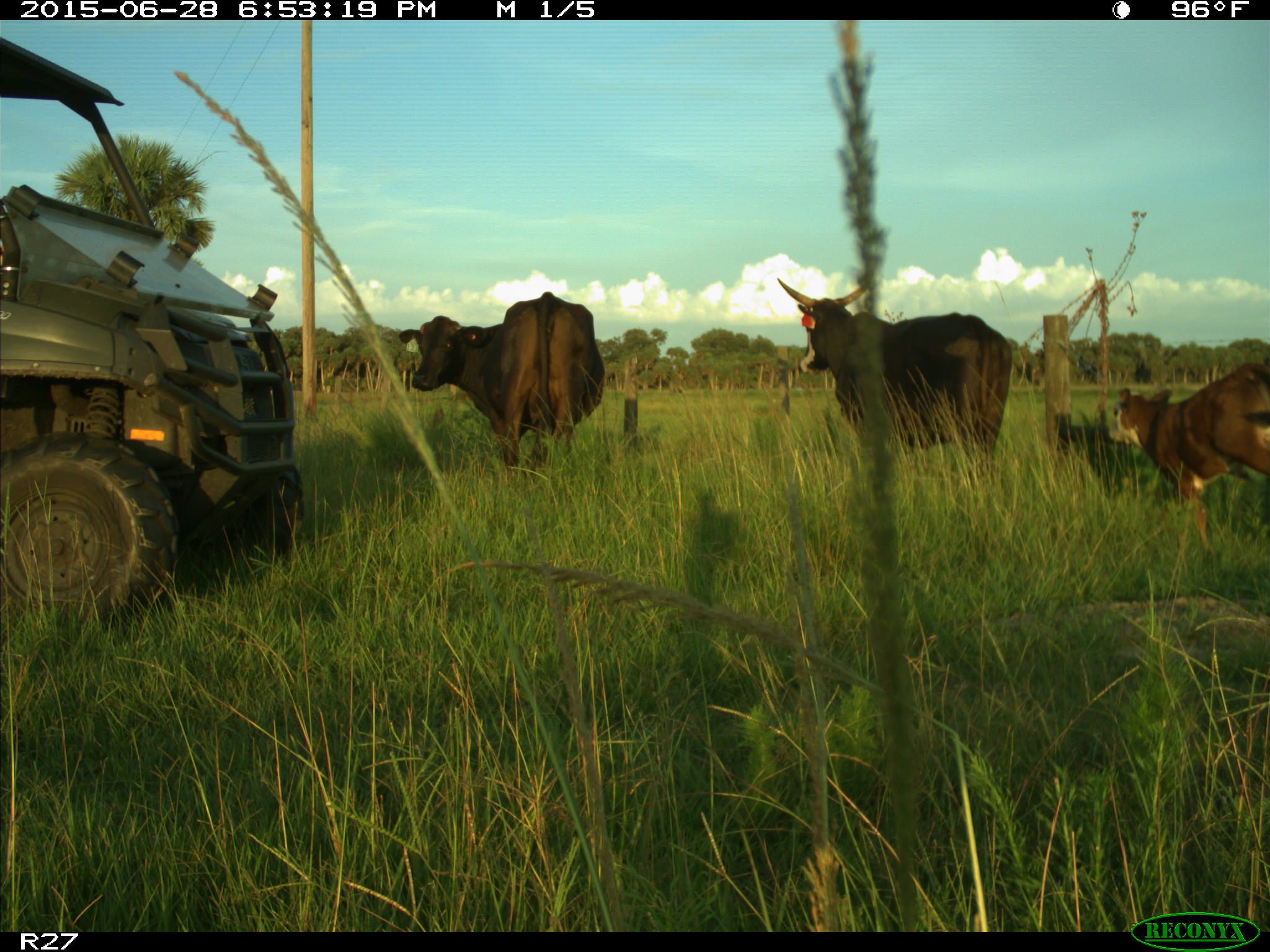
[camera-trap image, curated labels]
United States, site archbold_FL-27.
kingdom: Animalia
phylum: Chordata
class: Mammalia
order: Artiodactyla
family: Bovidae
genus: Bos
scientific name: Bos taurus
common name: domestic cow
Bos taurus (domestic cow).